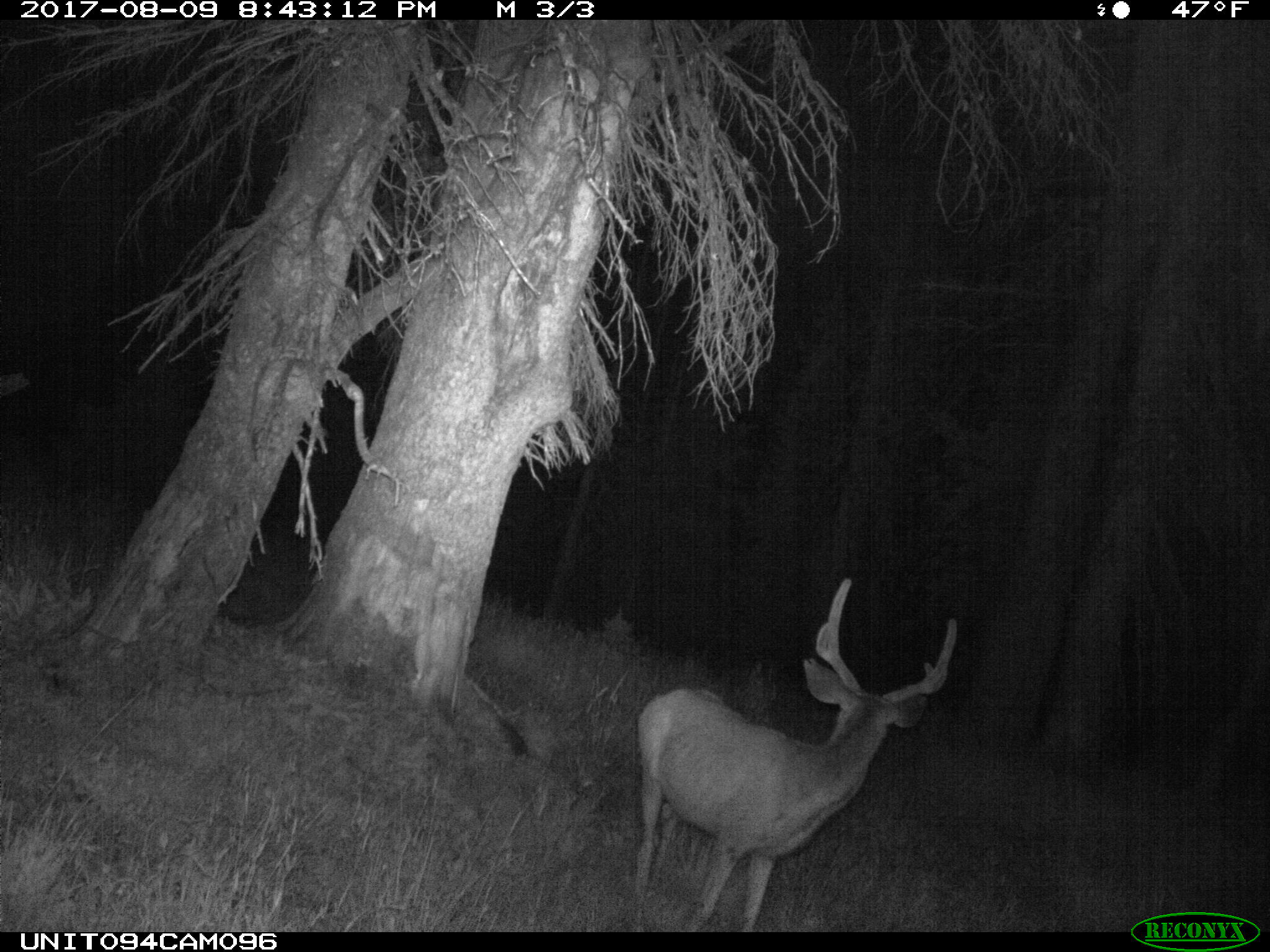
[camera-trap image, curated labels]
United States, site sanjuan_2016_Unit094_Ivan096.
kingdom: Animalia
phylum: Chordata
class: Mammalia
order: Artiodactyla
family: Cervidae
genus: Odocoileus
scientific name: Odocoileus hemionus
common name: mule deer